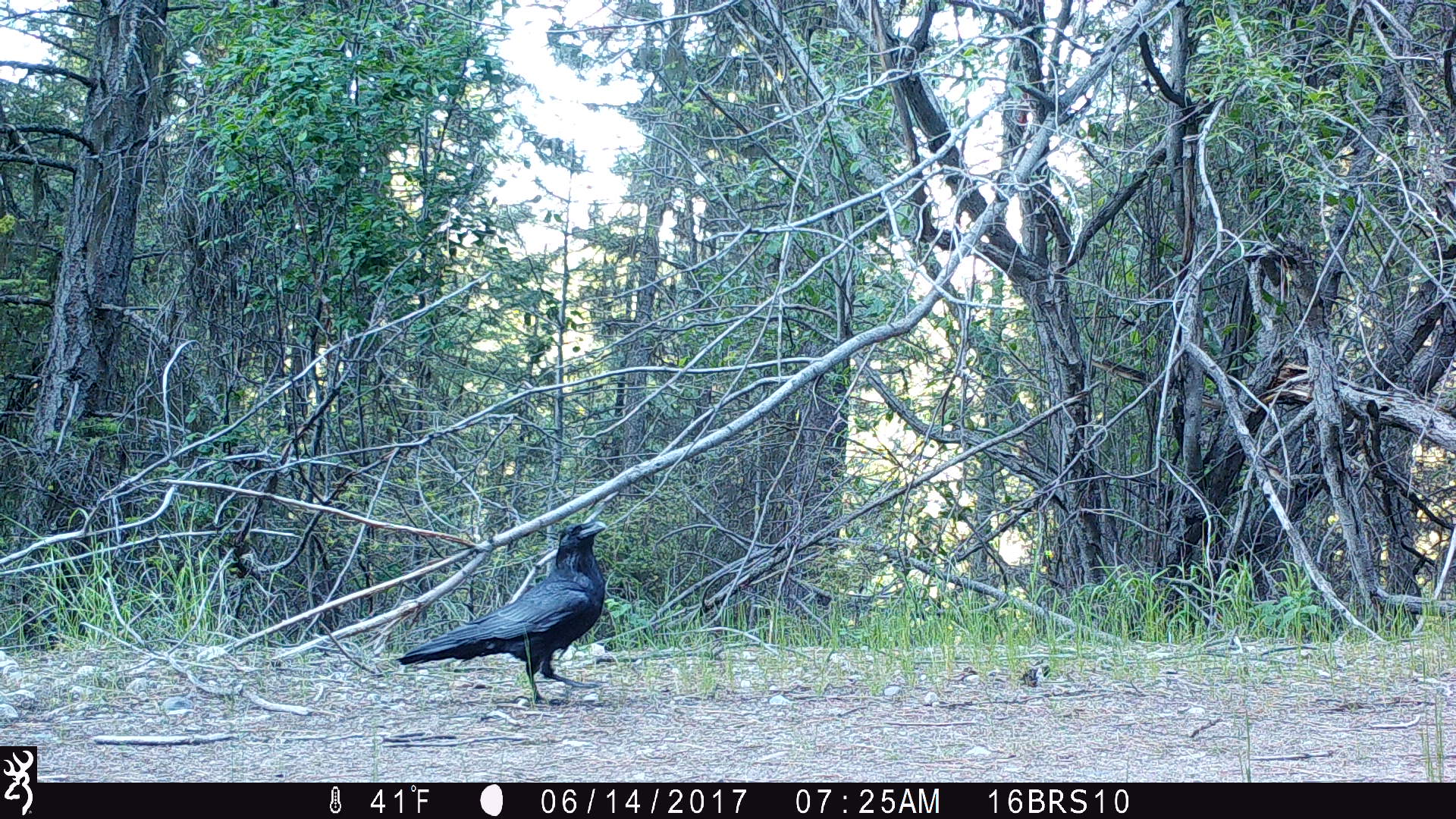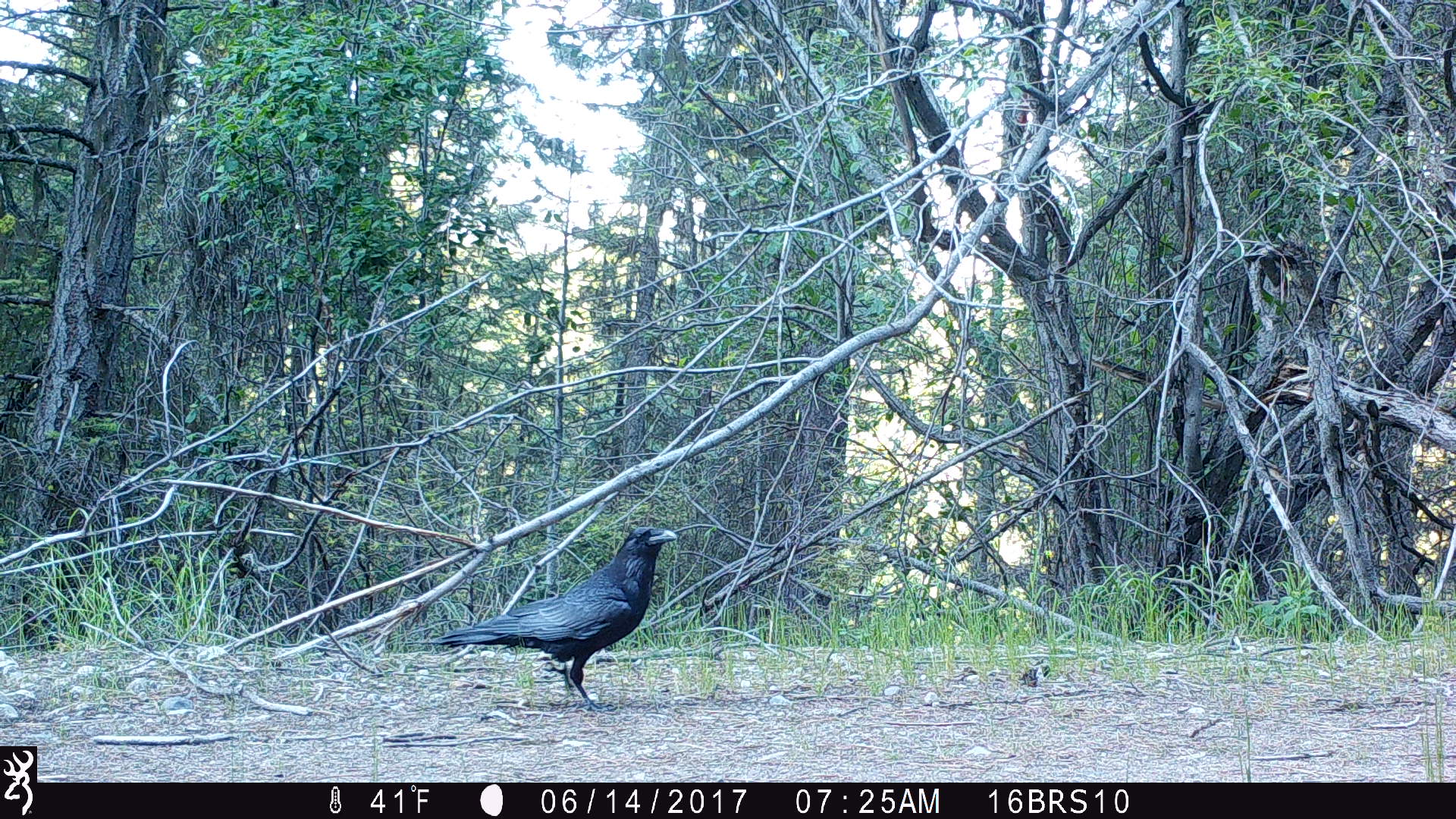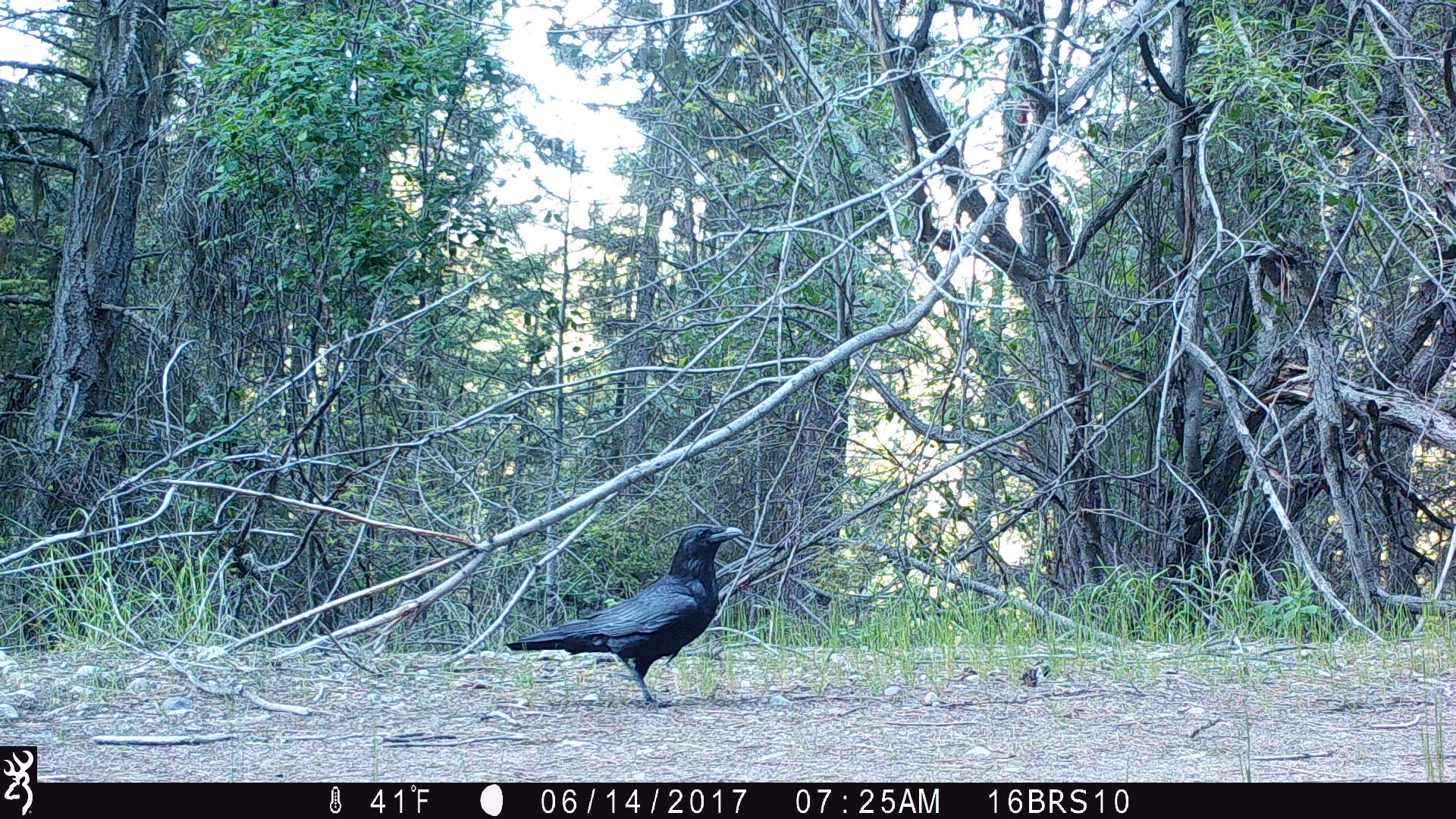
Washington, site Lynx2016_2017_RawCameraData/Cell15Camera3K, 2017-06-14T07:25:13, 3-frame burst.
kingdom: Animalia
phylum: Chordata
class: Aves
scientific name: Aves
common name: birds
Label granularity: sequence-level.